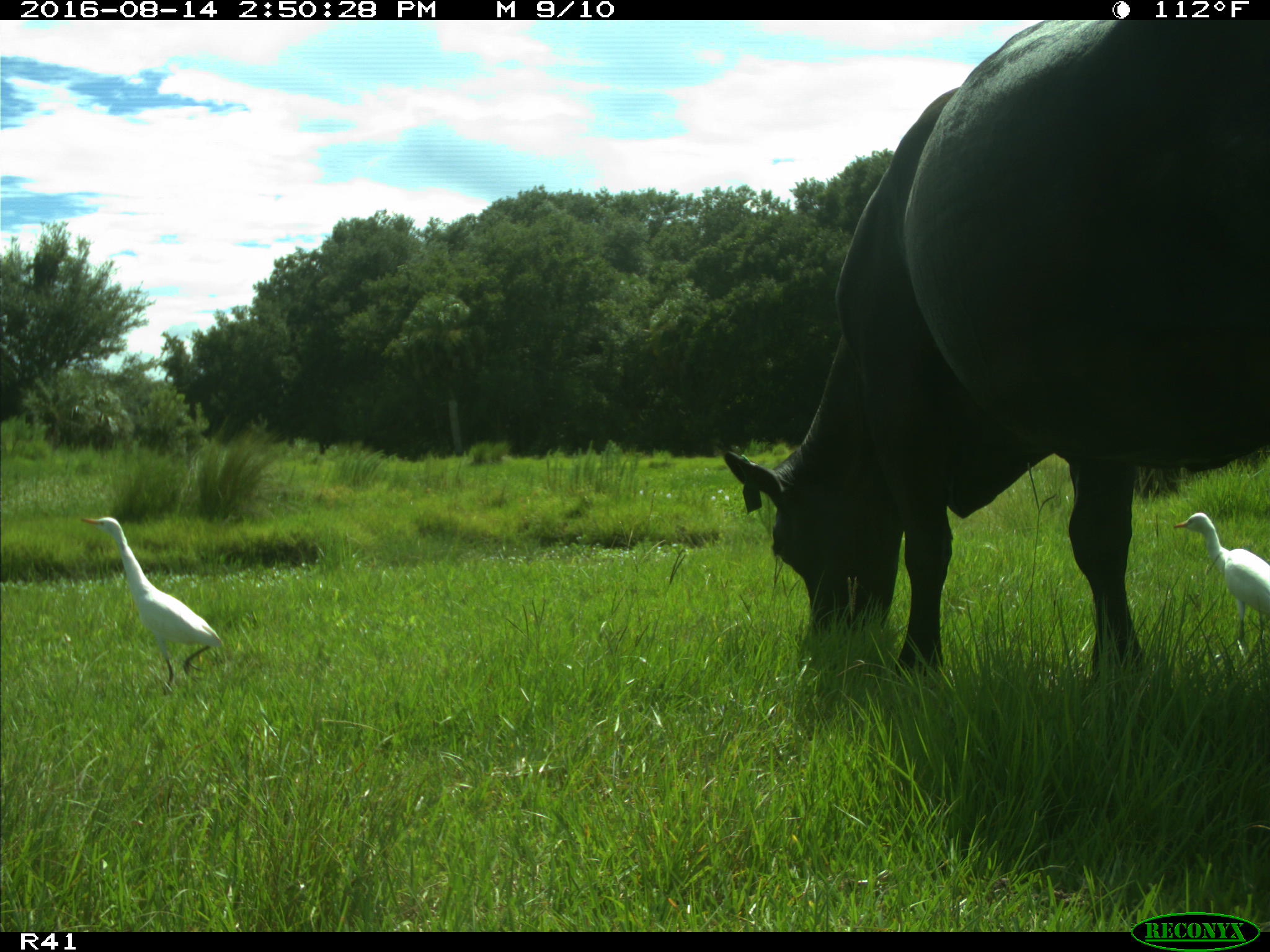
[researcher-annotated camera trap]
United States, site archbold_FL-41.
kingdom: Animalia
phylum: Chordata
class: Mammalia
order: Artiodactyla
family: Bovidae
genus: Bos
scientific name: Bos taurus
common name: domestic cow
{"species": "Bos taurus (domestic cow)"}